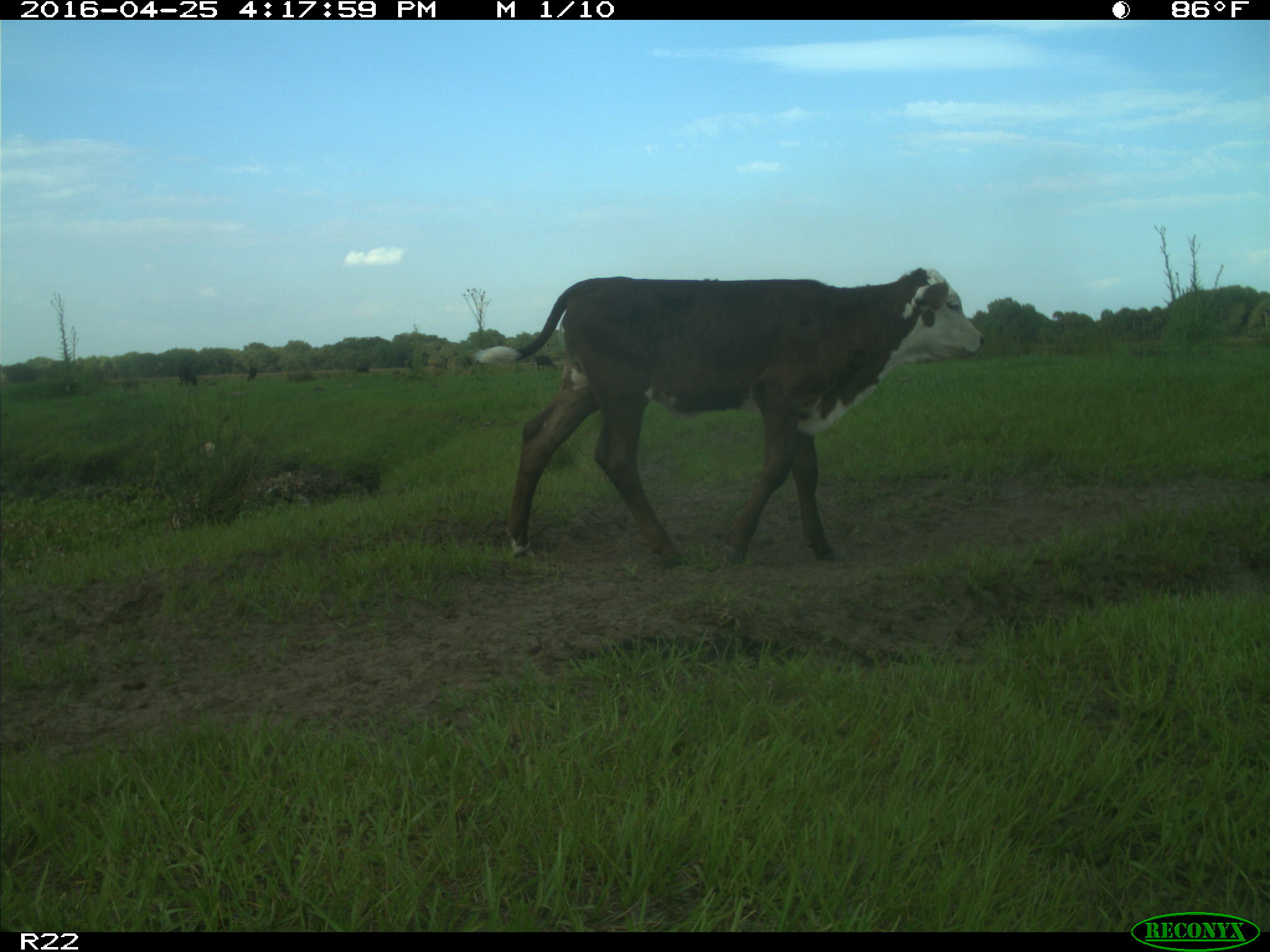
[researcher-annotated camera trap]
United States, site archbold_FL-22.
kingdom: Animalia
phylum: Chordata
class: Mammalia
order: Artiodactyla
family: Bovidae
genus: Bos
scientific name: Bos taurus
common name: domestic cow